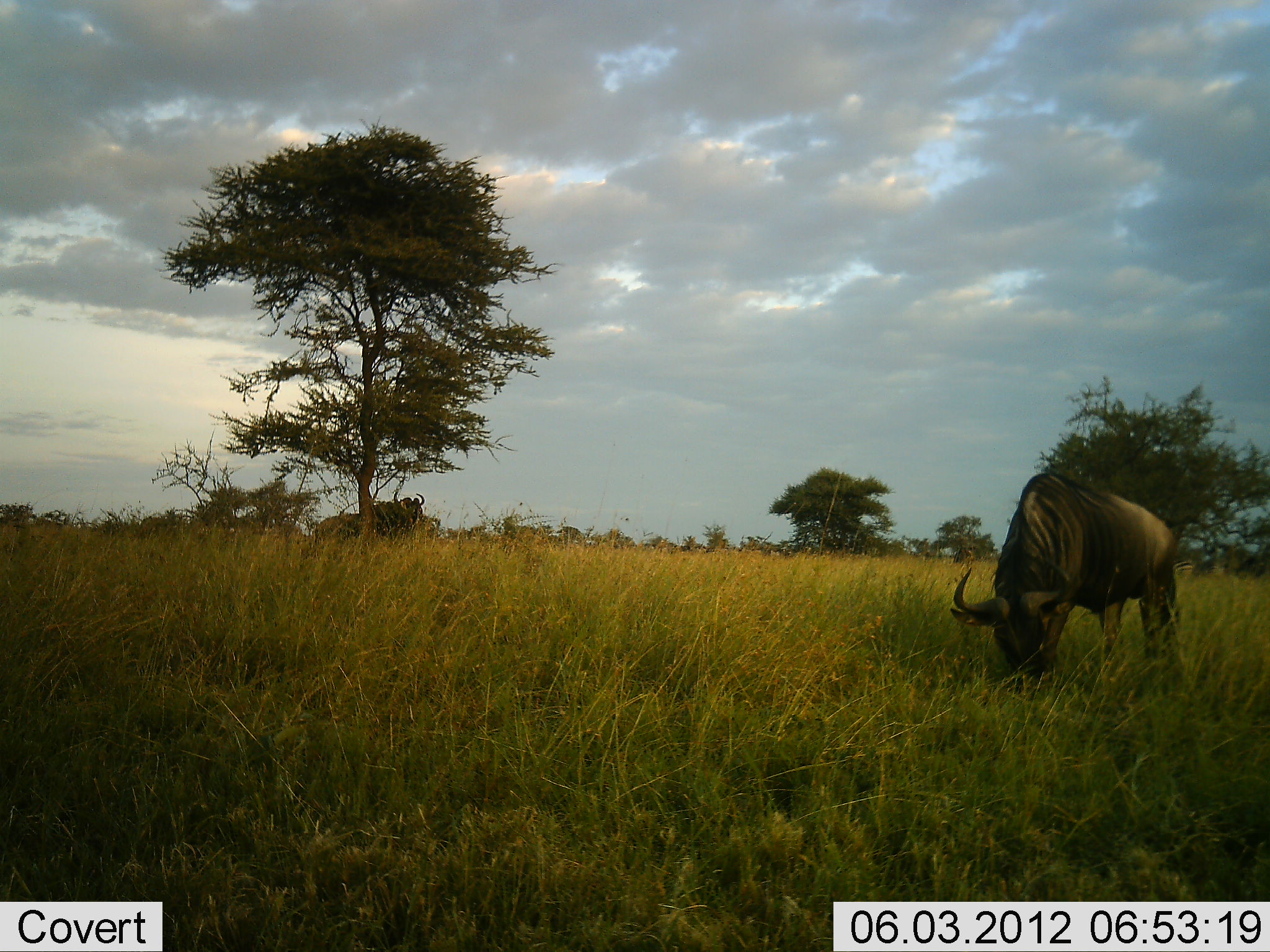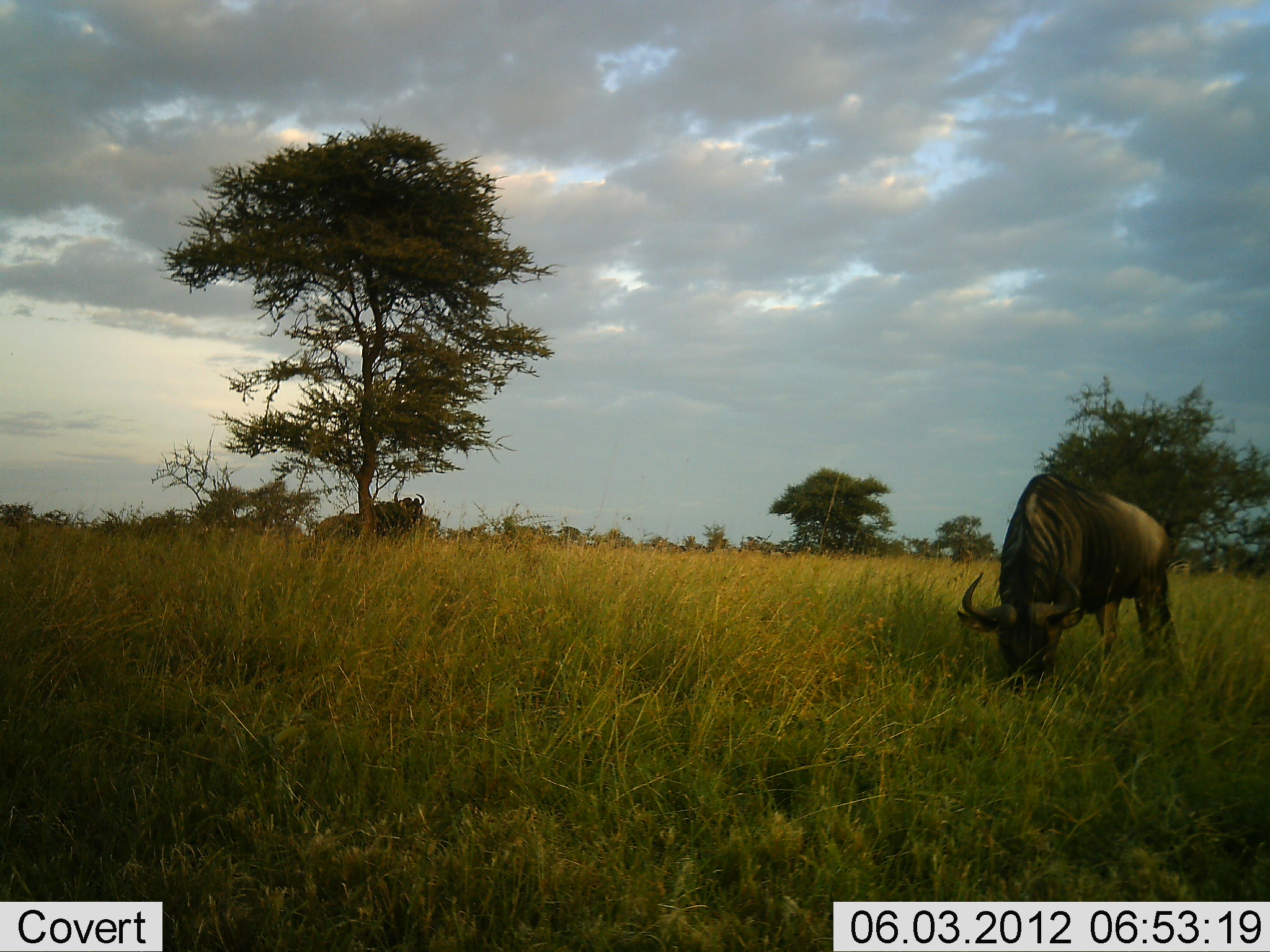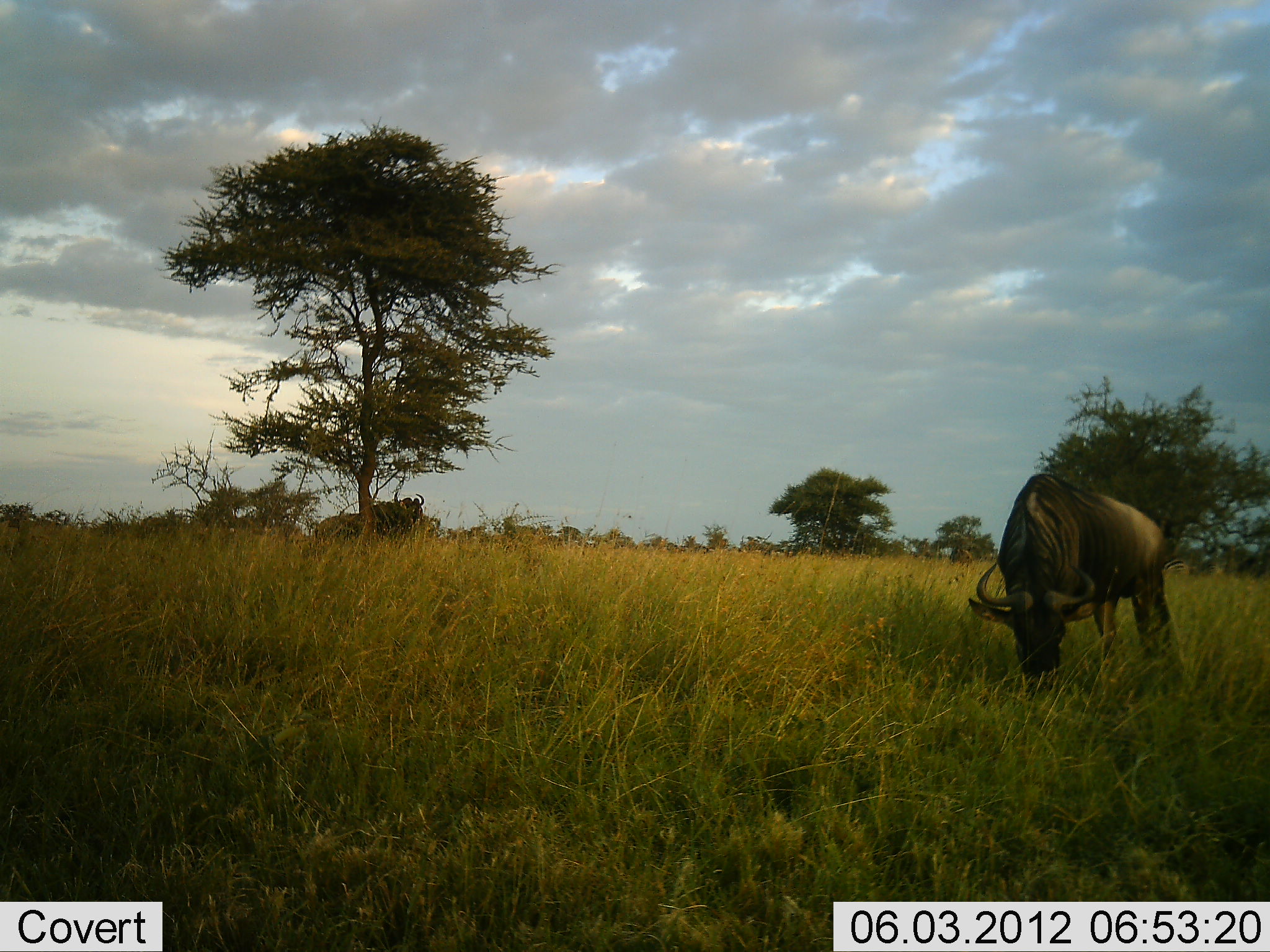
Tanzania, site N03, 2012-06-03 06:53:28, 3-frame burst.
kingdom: Animalia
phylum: Chordata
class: Mammalia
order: Artiodactyla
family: Bovidae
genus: Connochaetes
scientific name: Connochaetes taurinus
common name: blue wildebeest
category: wildebeest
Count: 2.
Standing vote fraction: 50%.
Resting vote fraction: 10%.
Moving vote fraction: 0%.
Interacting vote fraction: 0%.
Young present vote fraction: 0%.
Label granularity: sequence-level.